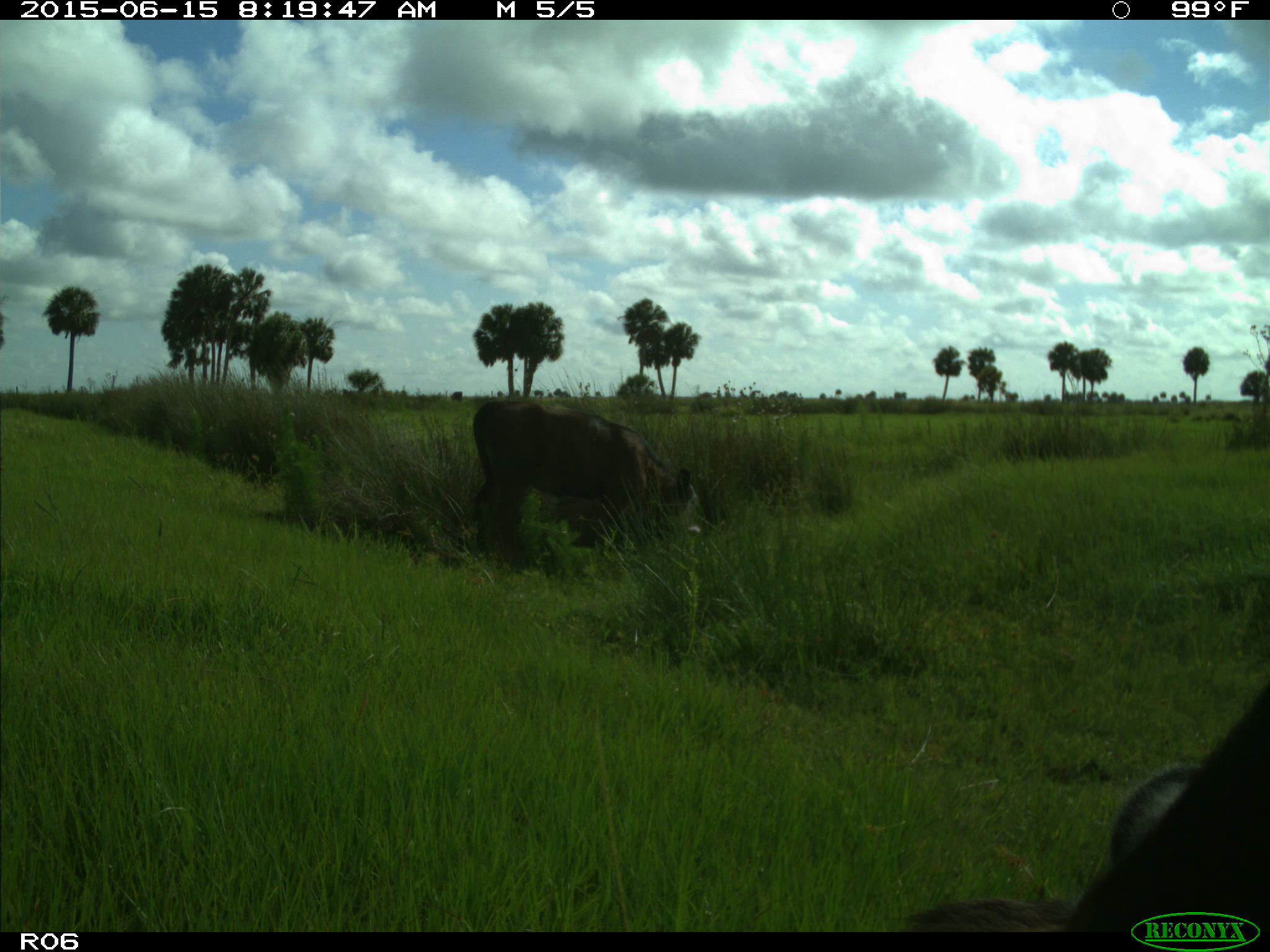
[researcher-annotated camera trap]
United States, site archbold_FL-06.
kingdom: Animalia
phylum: Chordata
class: Mammalia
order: Artiodactyla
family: Bovidae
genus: Bos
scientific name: Bos taurus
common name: domestic cow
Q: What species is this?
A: Bos taurus (domestic cow).